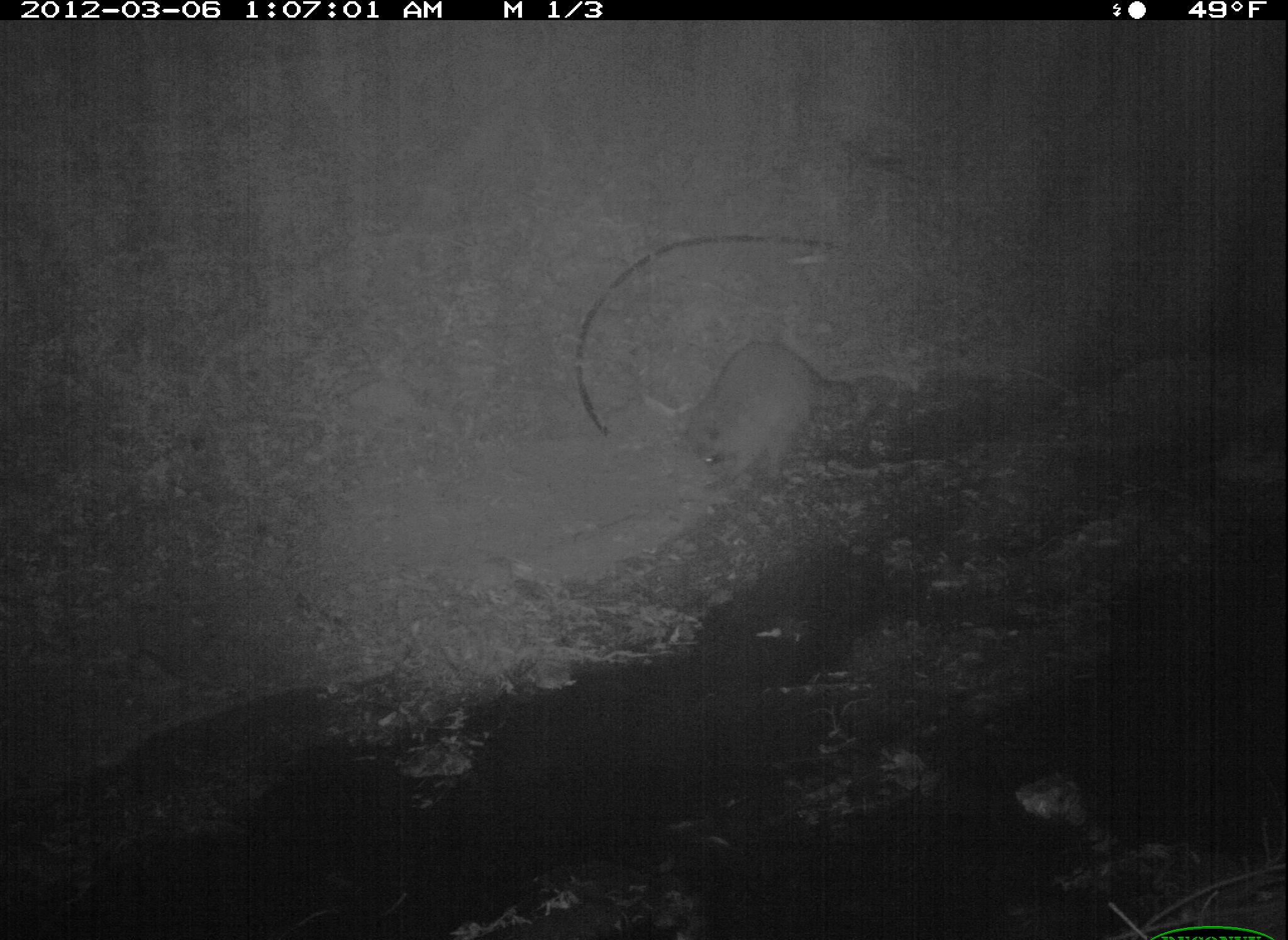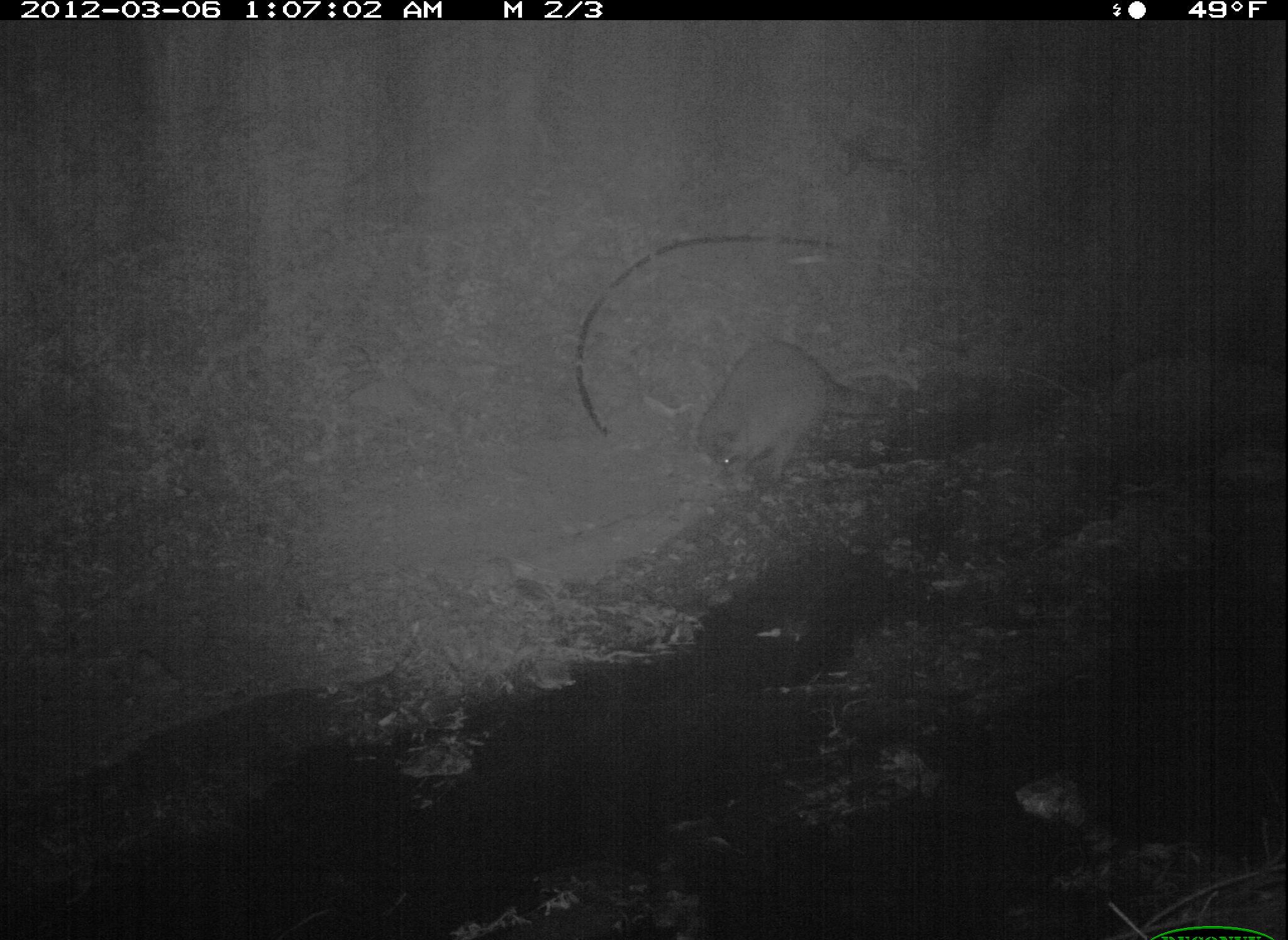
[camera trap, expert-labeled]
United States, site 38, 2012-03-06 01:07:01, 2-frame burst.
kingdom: Animalia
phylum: Chordata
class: Mammalia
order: Carnivora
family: Procyonidae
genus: Procyon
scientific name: Procyon lotor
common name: raccoon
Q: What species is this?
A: Raccoon (Procyon lotor).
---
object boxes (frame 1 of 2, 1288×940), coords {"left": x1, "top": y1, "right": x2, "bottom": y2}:
raccoon: {"left": 686, "top": 337, "right": 898, "bottom": 491}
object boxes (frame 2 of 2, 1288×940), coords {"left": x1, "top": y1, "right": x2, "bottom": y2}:
raccoon: {"left": 697, "top": 335, "right": 902, "bottom": 498}